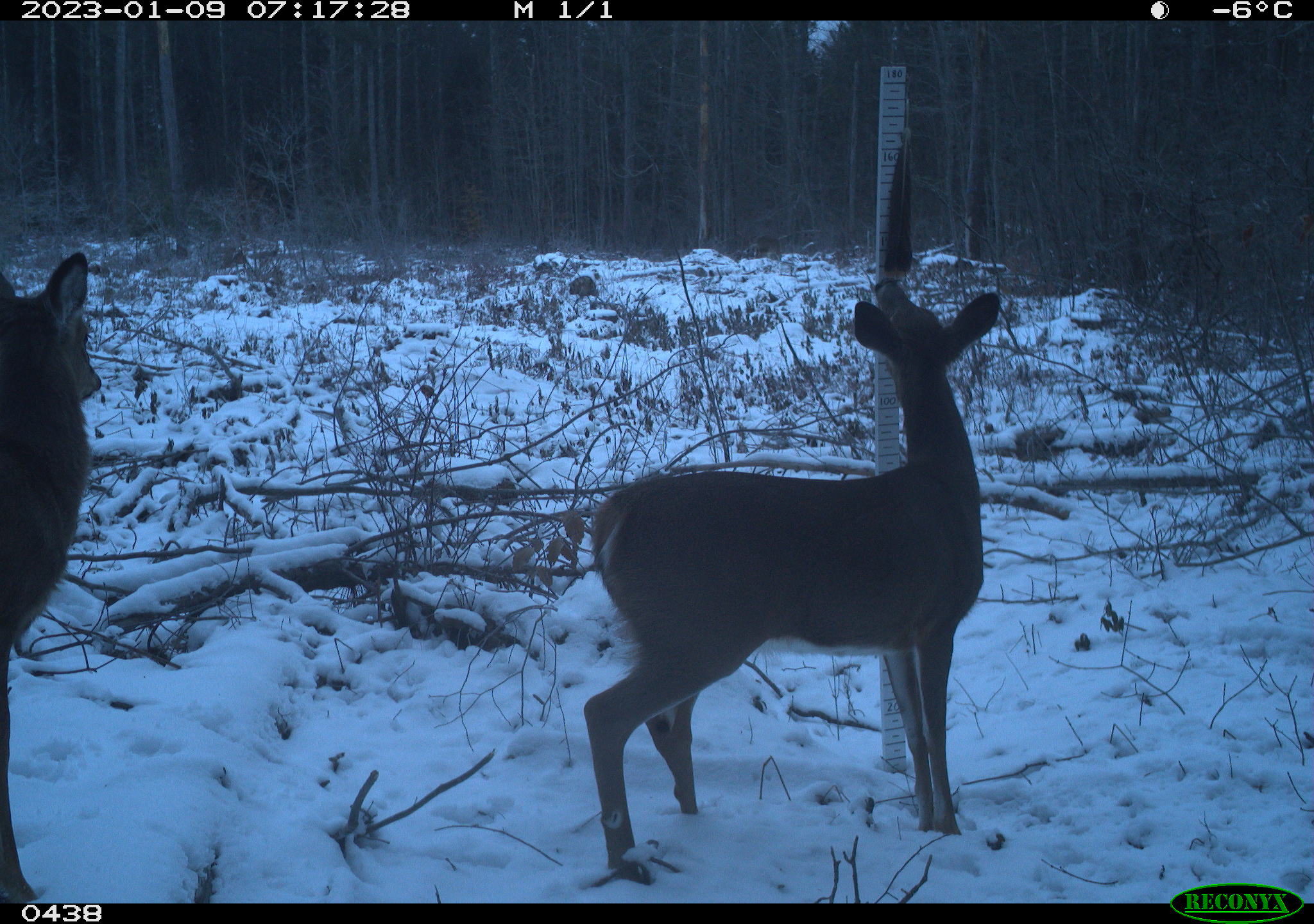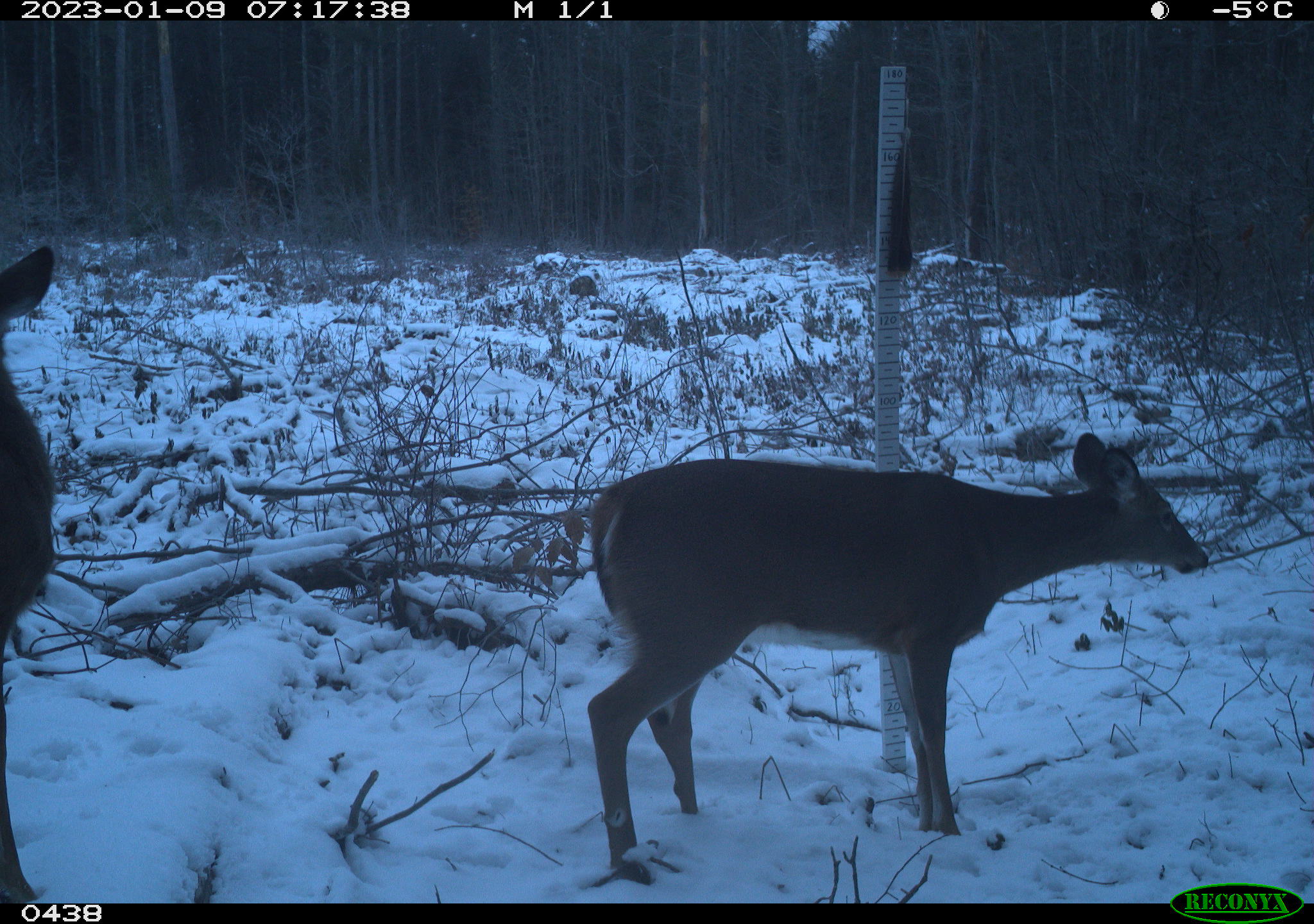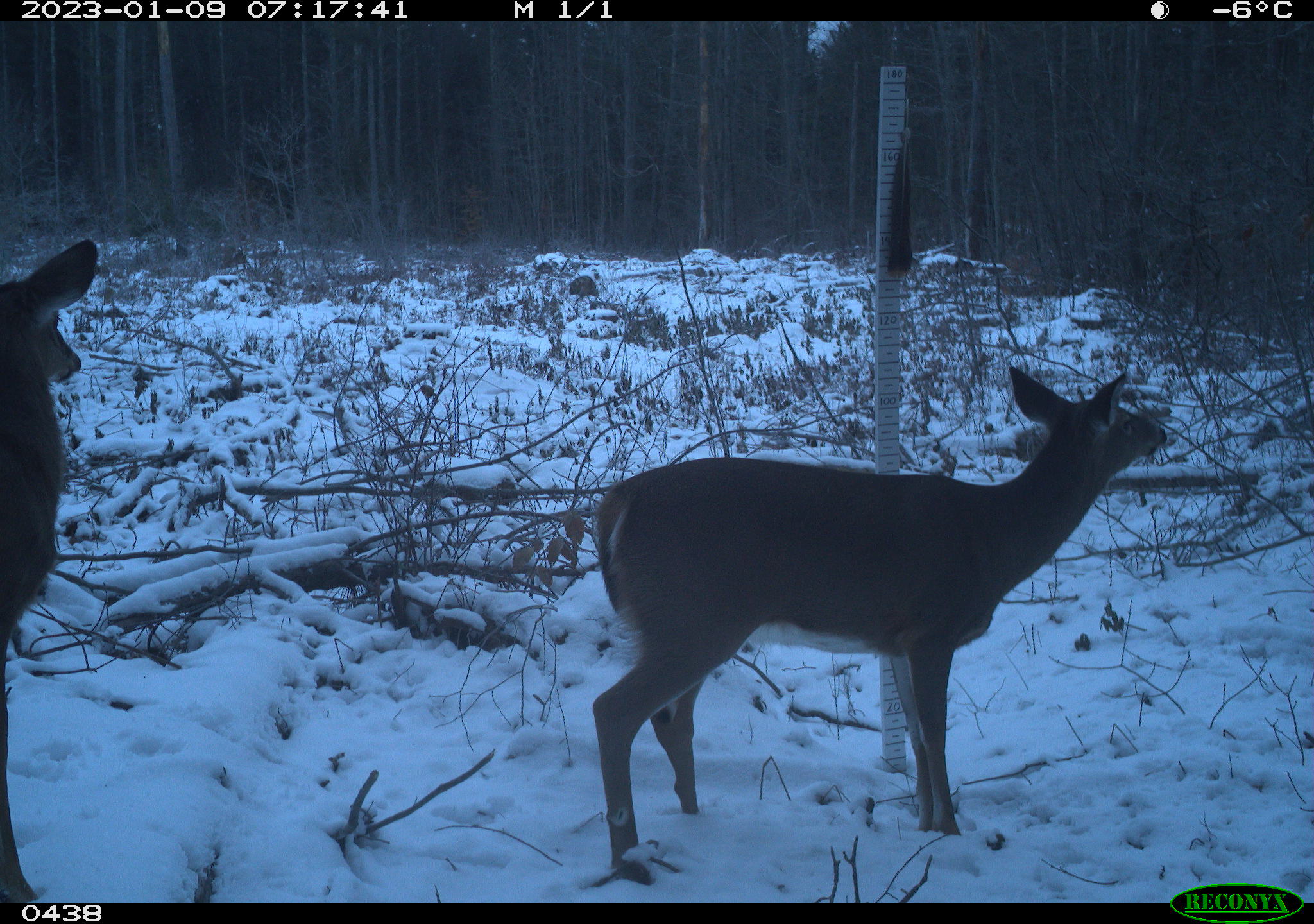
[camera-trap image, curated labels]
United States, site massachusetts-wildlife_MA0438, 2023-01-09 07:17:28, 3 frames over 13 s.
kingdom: Animalia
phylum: Chordata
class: Mammalia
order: Artiodactyla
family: Cervidae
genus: Odocoileus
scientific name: Odocoileus virginianus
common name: white-tailed deer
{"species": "white-tailed deer (Odocoileus virginianus)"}